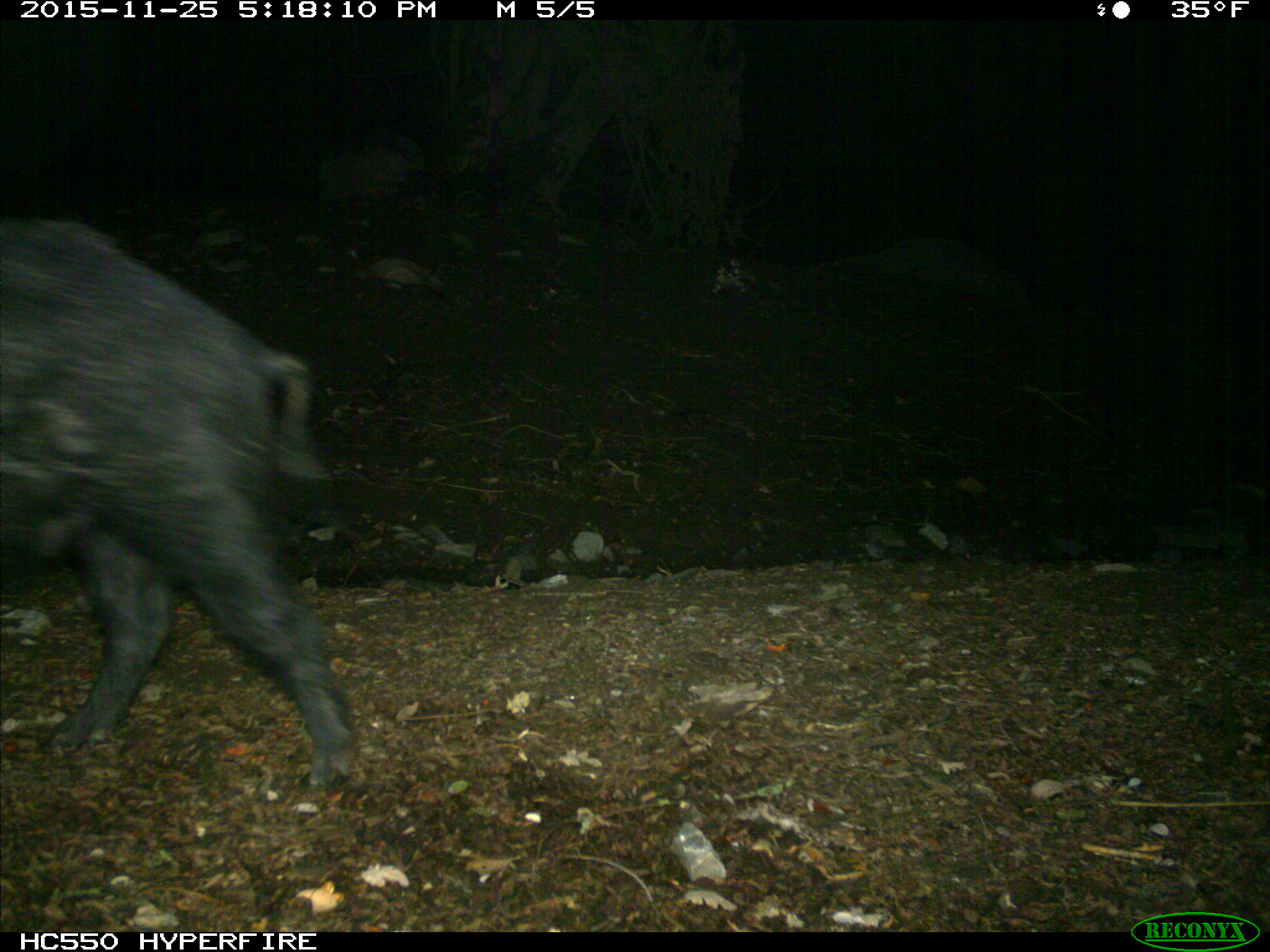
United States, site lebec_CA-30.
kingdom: Animalia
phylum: Chordata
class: Mammalia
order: Artiodactyla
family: Suidae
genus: Sus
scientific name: Sus scrofa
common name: wild boar